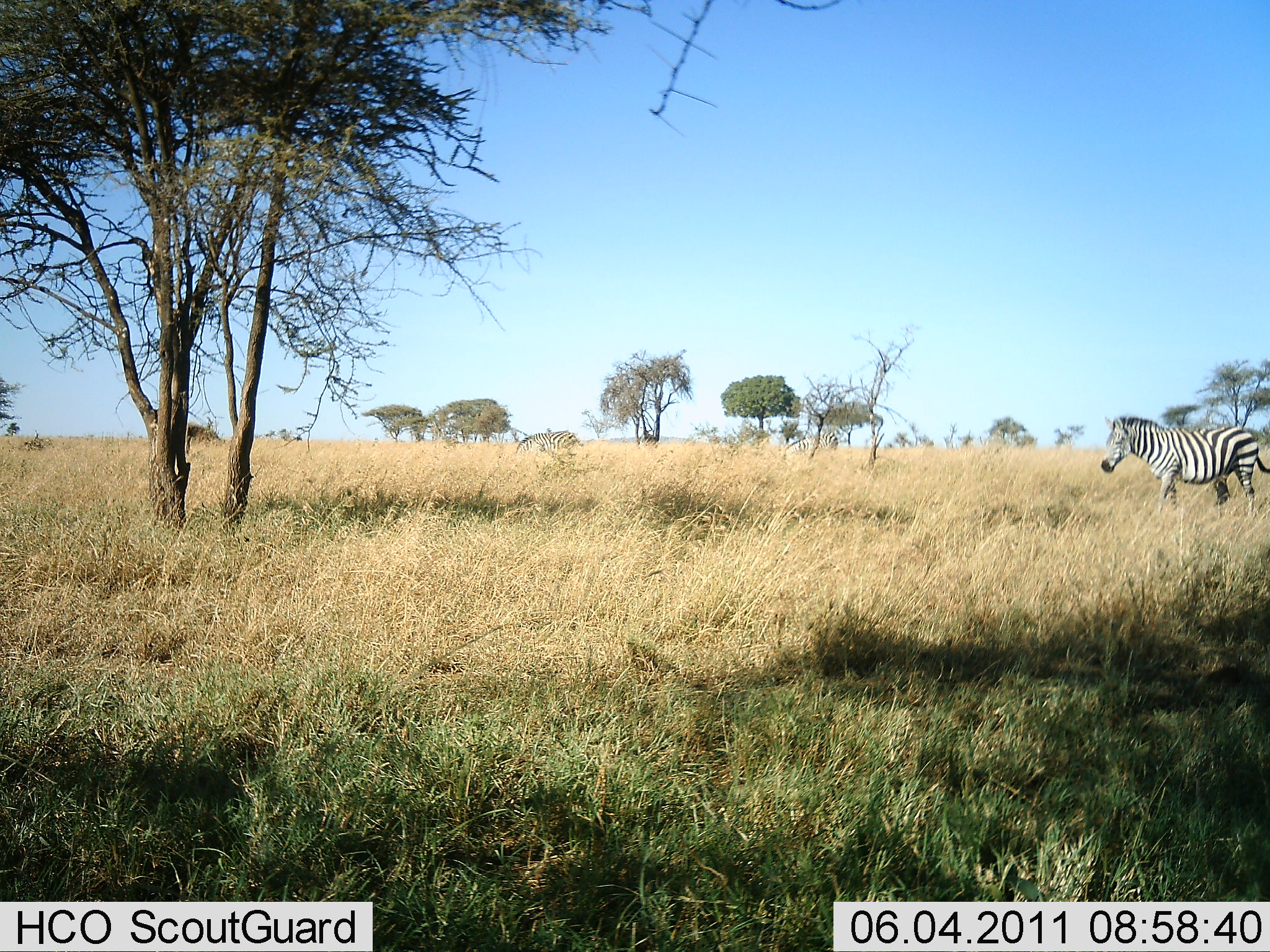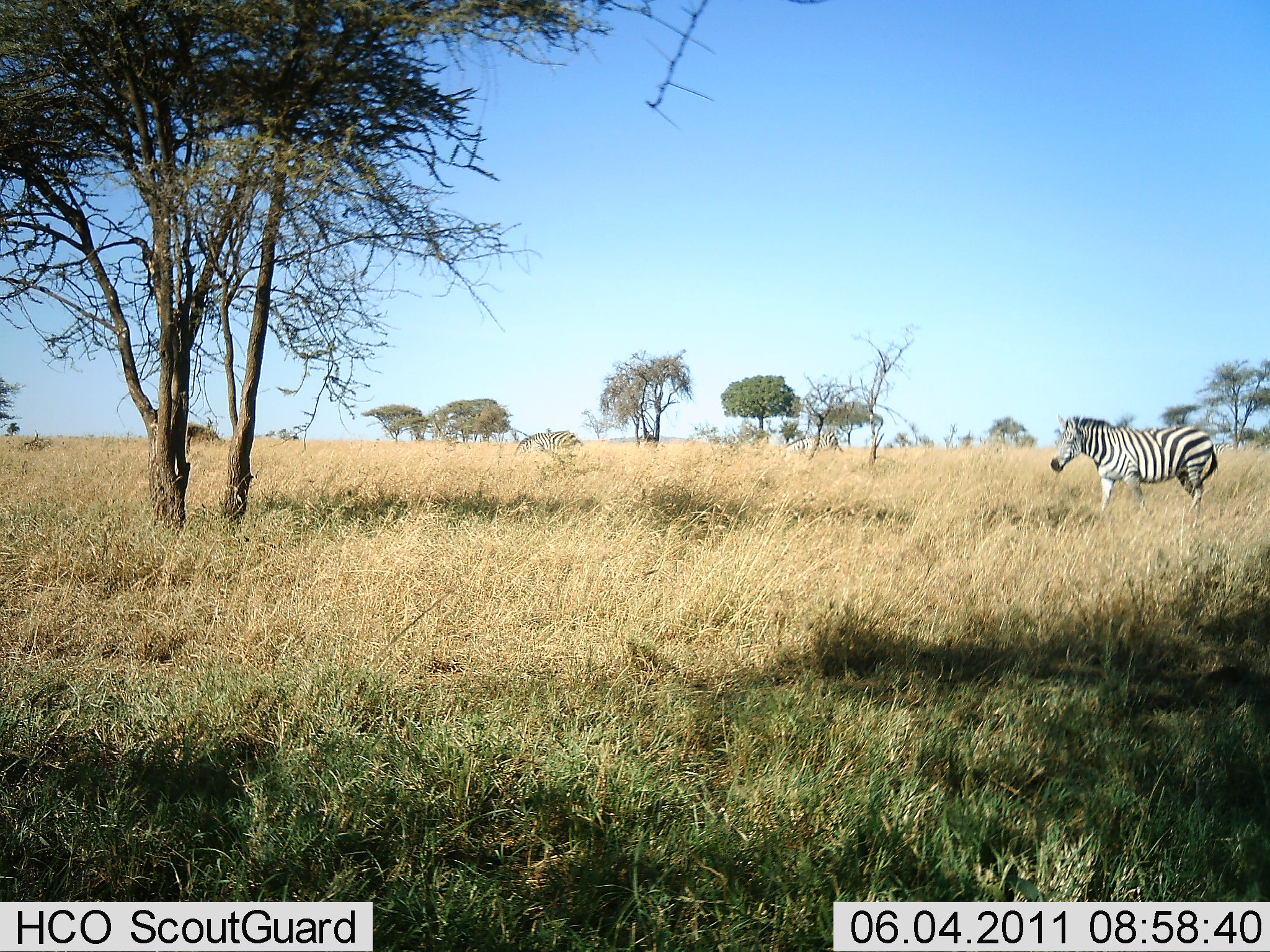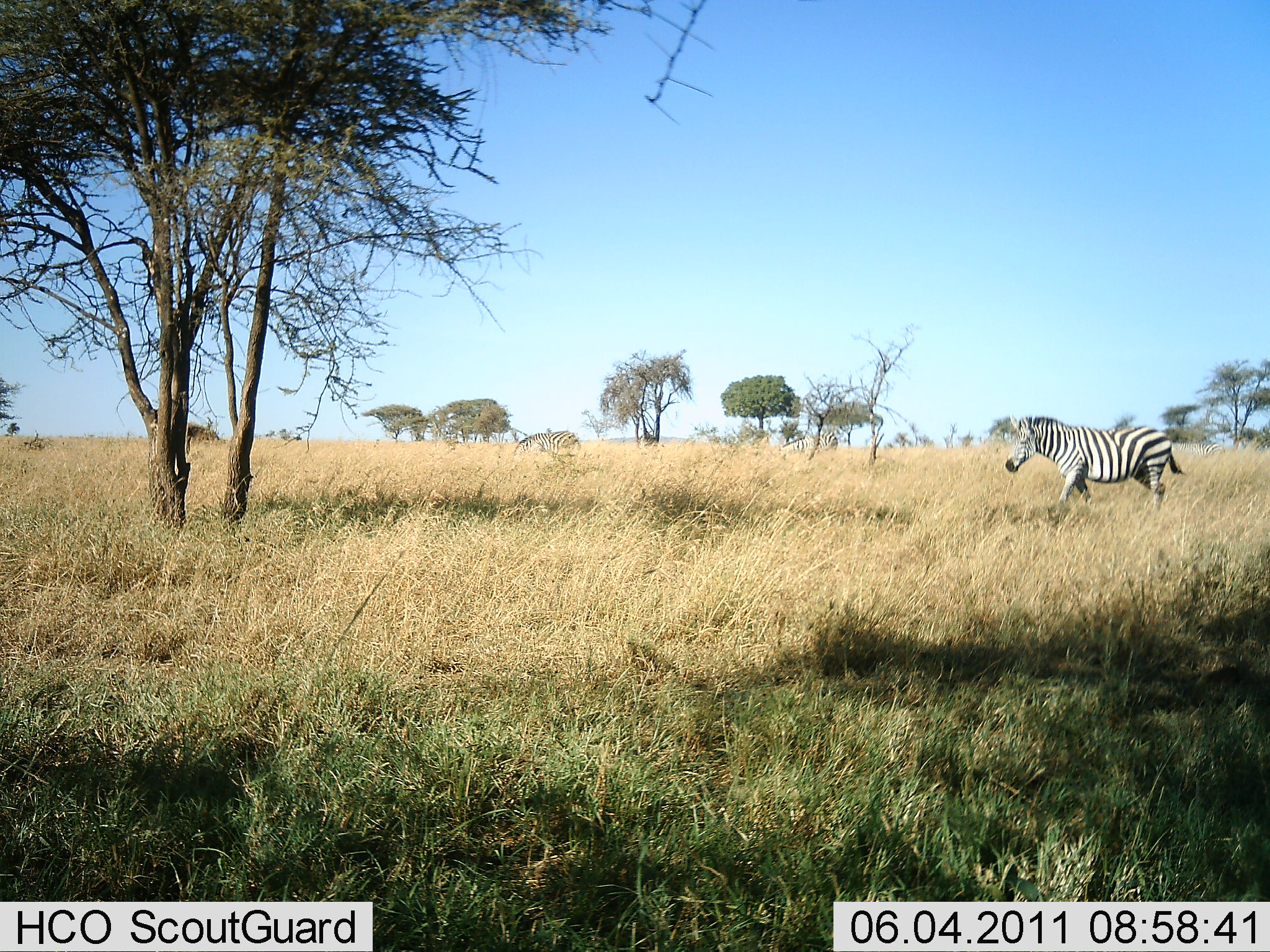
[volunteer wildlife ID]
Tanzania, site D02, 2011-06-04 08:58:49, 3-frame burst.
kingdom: Animalia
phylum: Chordata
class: Mammalia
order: Perissodactyla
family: Equidae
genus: Equus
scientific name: Equus quagga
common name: plains zebra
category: zebra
Zebra (plains zebra) (Equus quagga), count 2. Behavior (volunteer vote fractions): standing 25%, resting 0%, moving 100%, interacting 0%. Young present (vote fraction): 0%. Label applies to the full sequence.